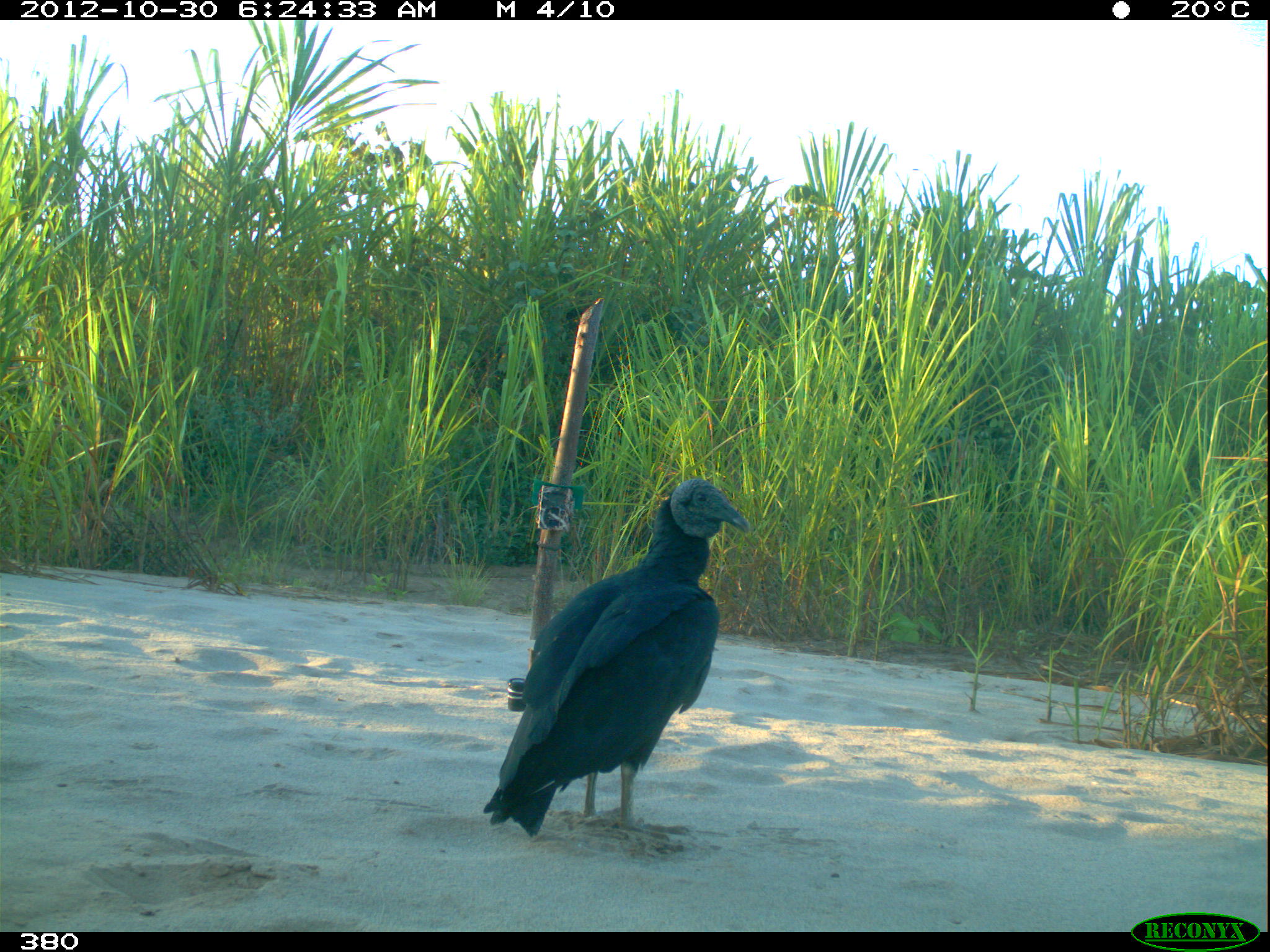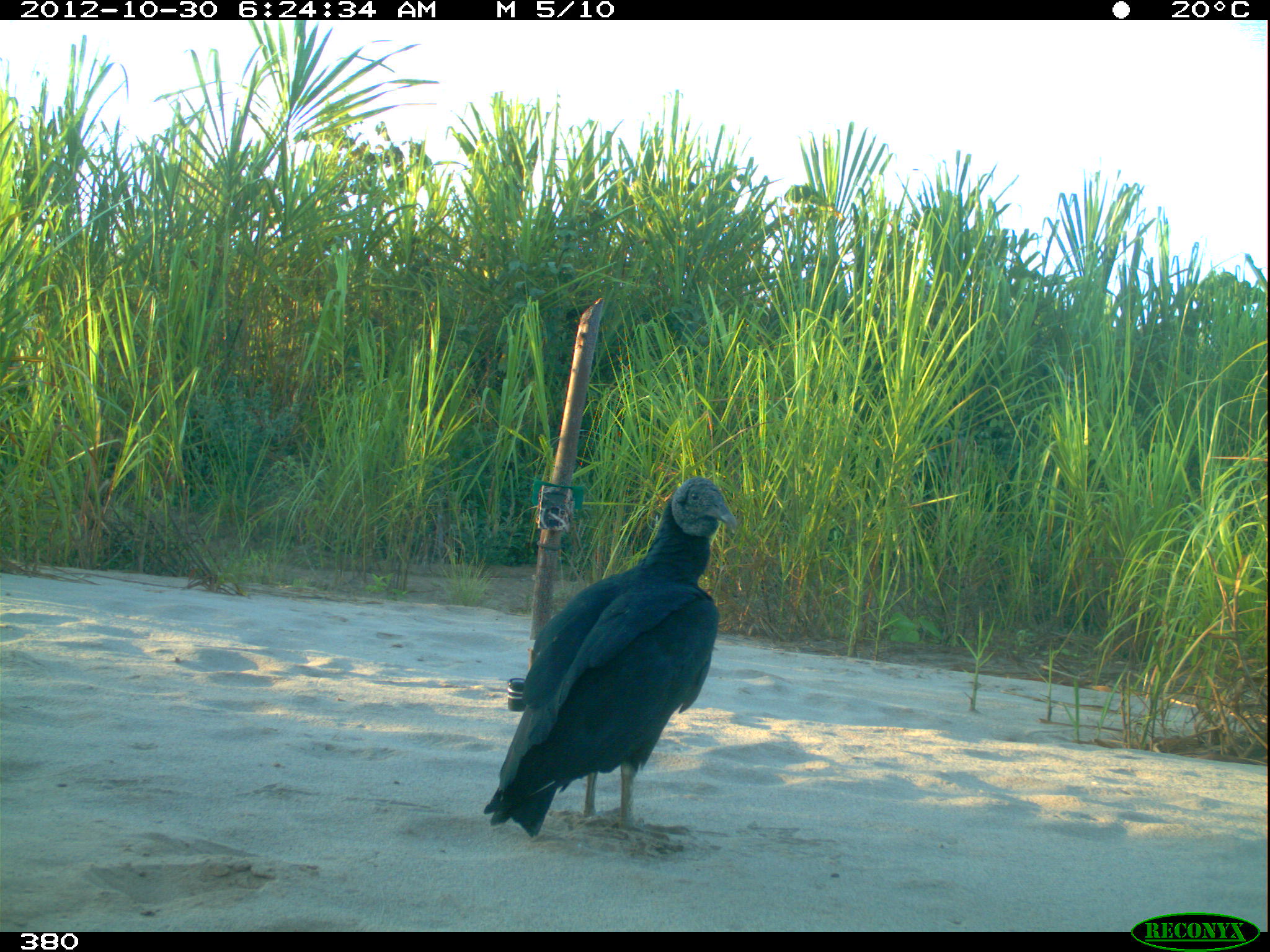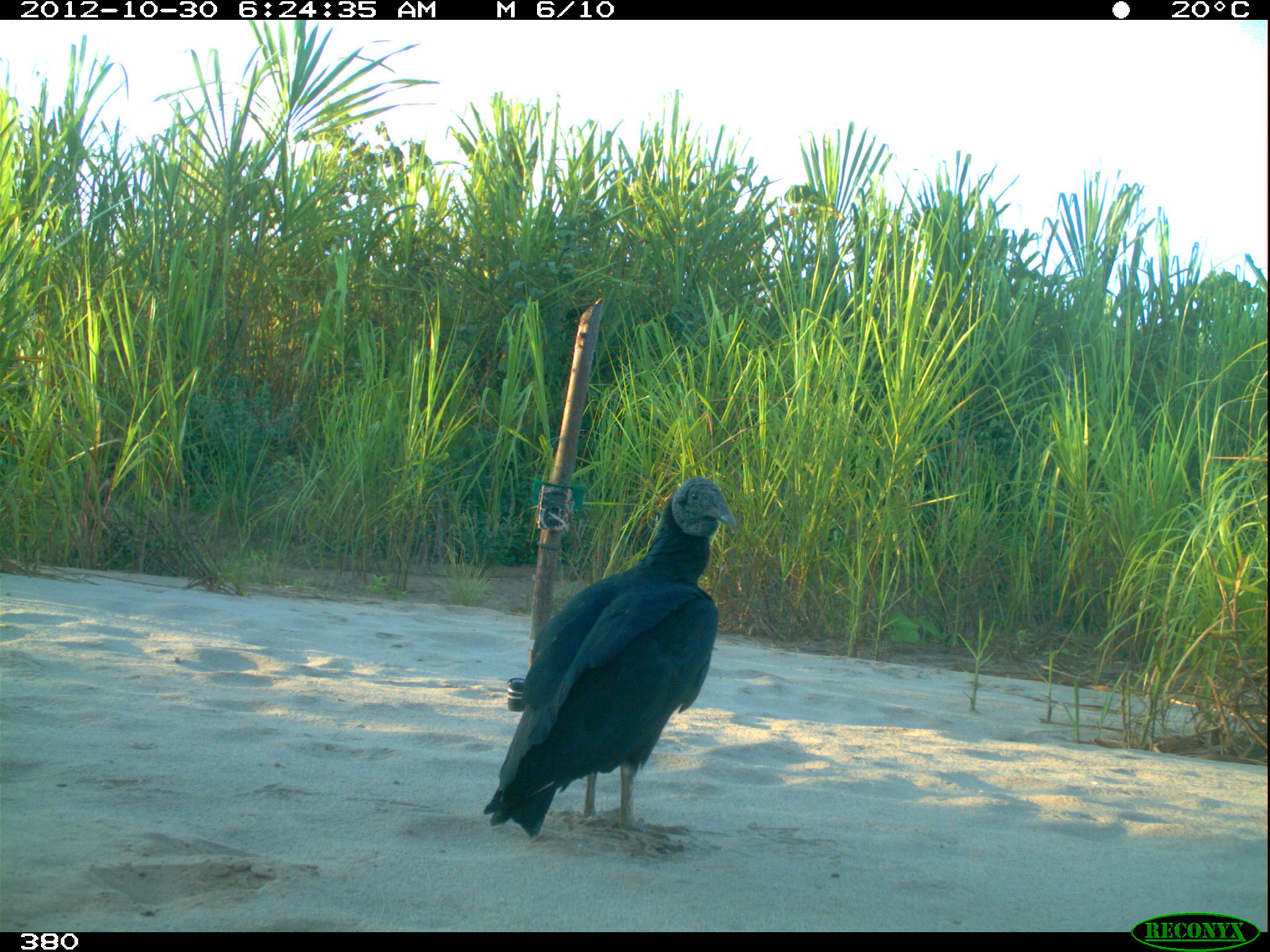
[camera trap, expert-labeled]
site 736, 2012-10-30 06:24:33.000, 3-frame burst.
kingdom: Animalia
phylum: Chordata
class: Aves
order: Cathartiformes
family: Cathartidae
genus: Coragyps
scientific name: Coragyps atratus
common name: black vulture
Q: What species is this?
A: Coragyps atratus (black vulture).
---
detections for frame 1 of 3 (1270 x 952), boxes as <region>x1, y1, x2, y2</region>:
coragyps atratus: <region>482, 479, 750, 842</region>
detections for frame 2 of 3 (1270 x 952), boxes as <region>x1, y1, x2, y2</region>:
coragyps atratus: <region>483, 476, 737, 843</region>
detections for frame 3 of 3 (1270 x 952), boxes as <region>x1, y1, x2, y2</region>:
coragyps atratus: <region>483, 475, 737, 841</region>